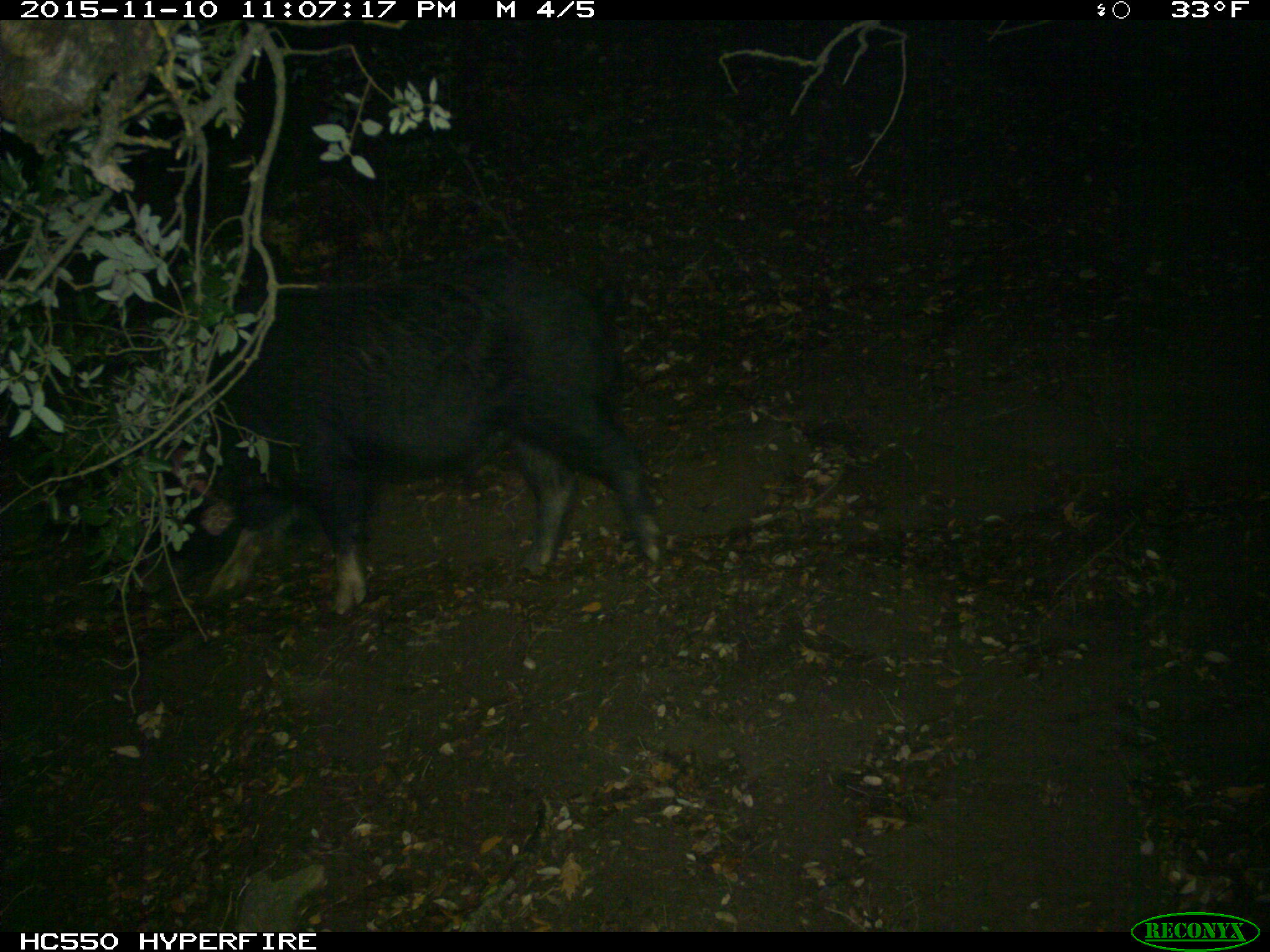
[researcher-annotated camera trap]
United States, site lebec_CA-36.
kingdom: Animalia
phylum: Chordata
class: Mammalia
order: Artiodactyla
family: Suidae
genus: Sus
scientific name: Sus scrofa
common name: wild boar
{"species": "Sus scrofa (wild boar)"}